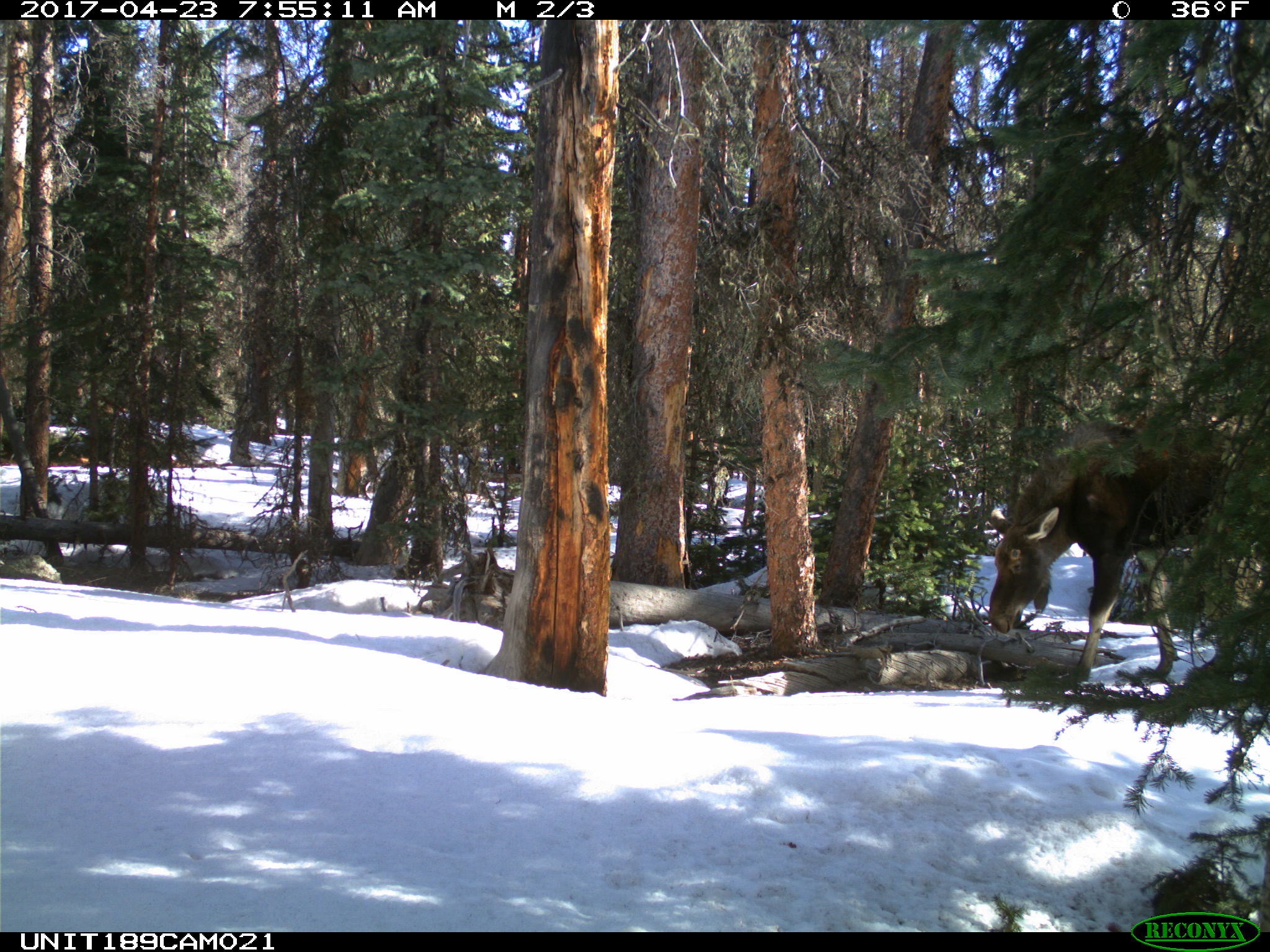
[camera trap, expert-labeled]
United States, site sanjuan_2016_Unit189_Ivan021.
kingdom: Animalia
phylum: Chordata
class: Mammalia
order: Artiodactyla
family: Cervidae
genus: Alces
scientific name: Alces alces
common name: moose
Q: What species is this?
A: Alces alces (moose).